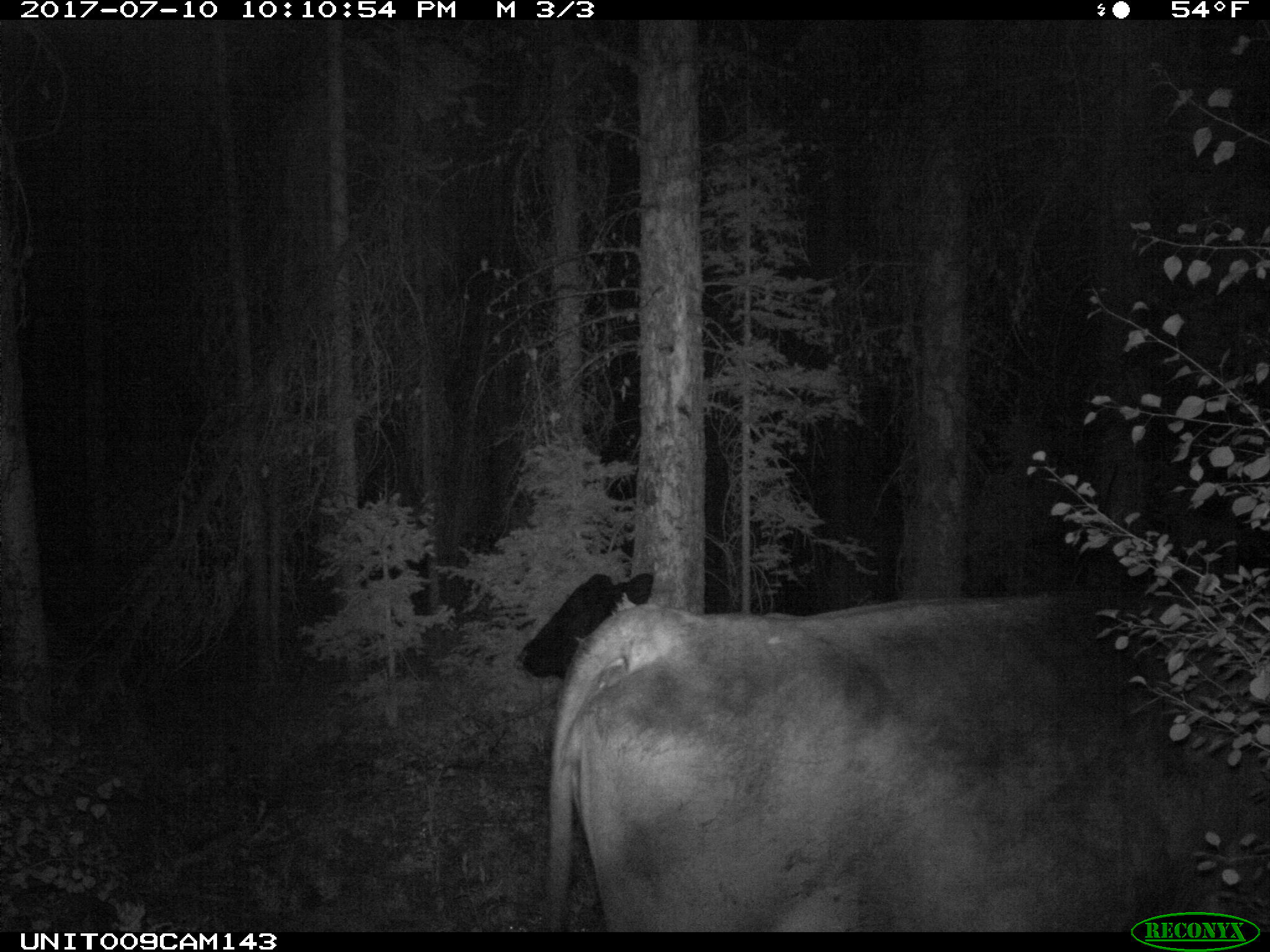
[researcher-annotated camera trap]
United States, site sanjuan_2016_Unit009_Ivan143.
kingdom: Animalia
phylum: Chordata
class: Mammalia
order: Artiodactyla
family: Bovidae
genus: Bos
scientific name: Bos taurus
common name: domestic cow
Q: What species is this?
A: Bos taurus (domestic cow).